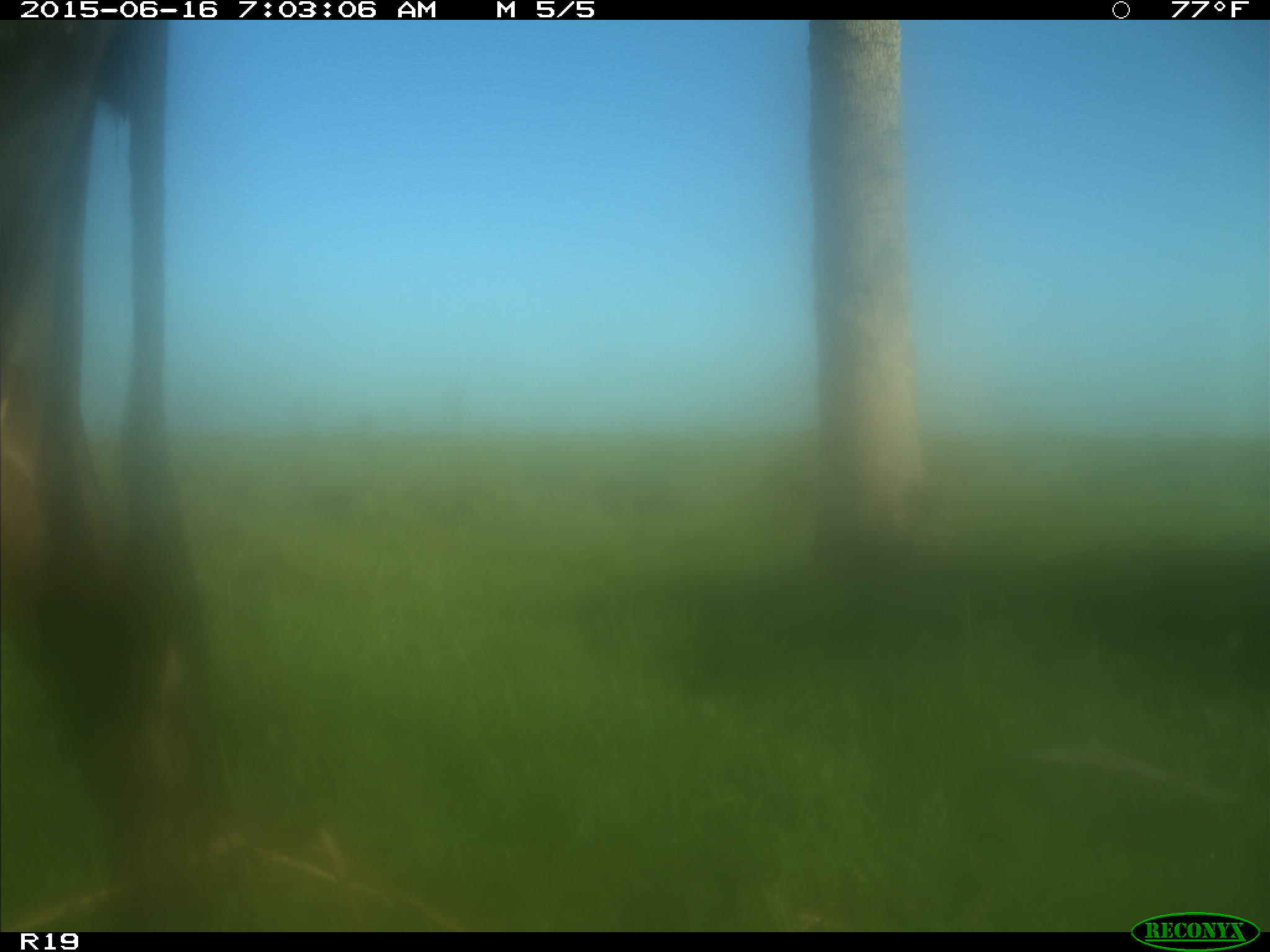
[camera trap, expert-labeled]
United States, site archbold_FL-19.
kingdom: Animalia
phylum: Chordata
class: Mammalia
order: Artiodactyla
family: Bovidae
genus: Bos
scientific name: Bos taurus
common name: domestic cow